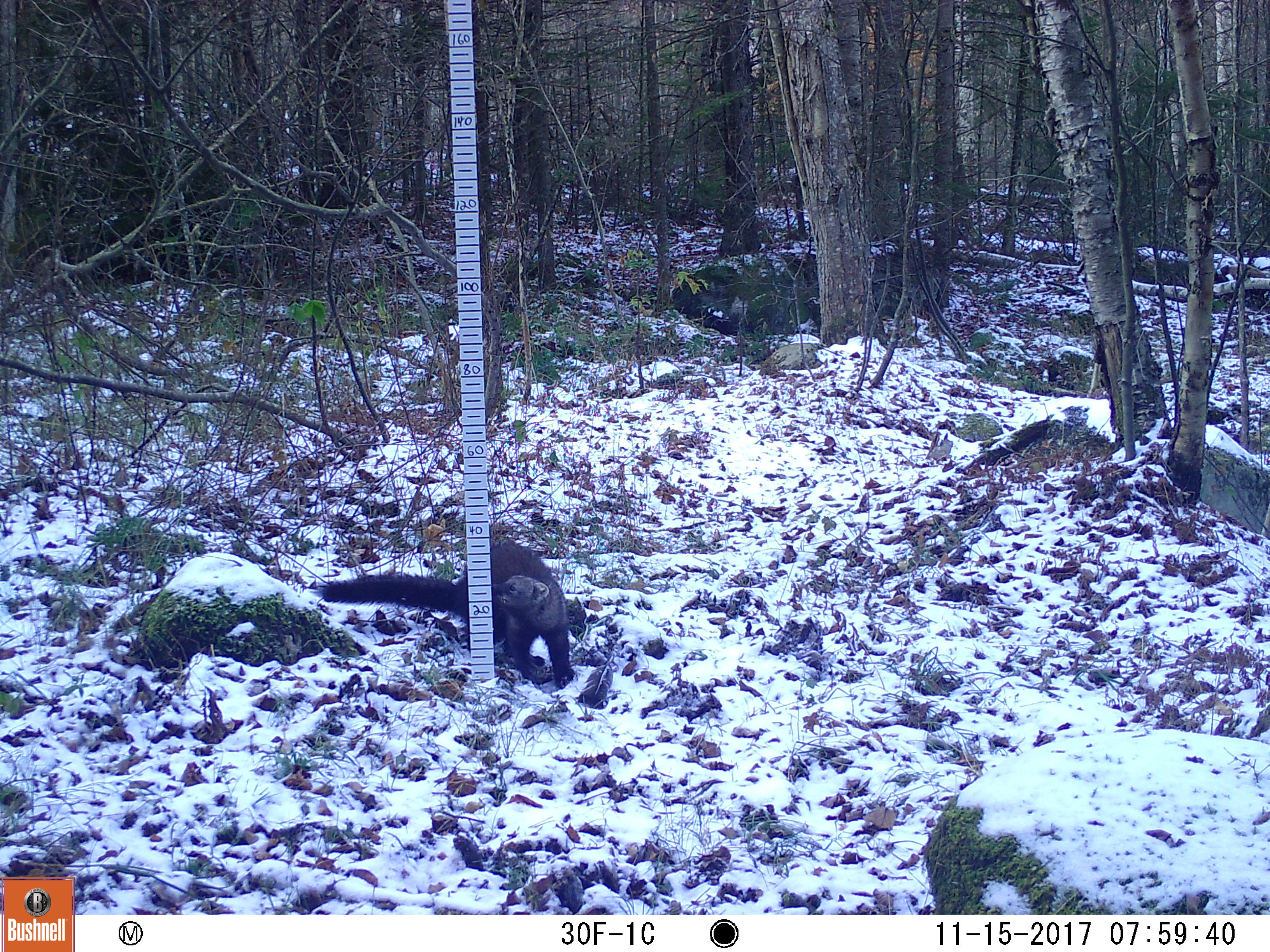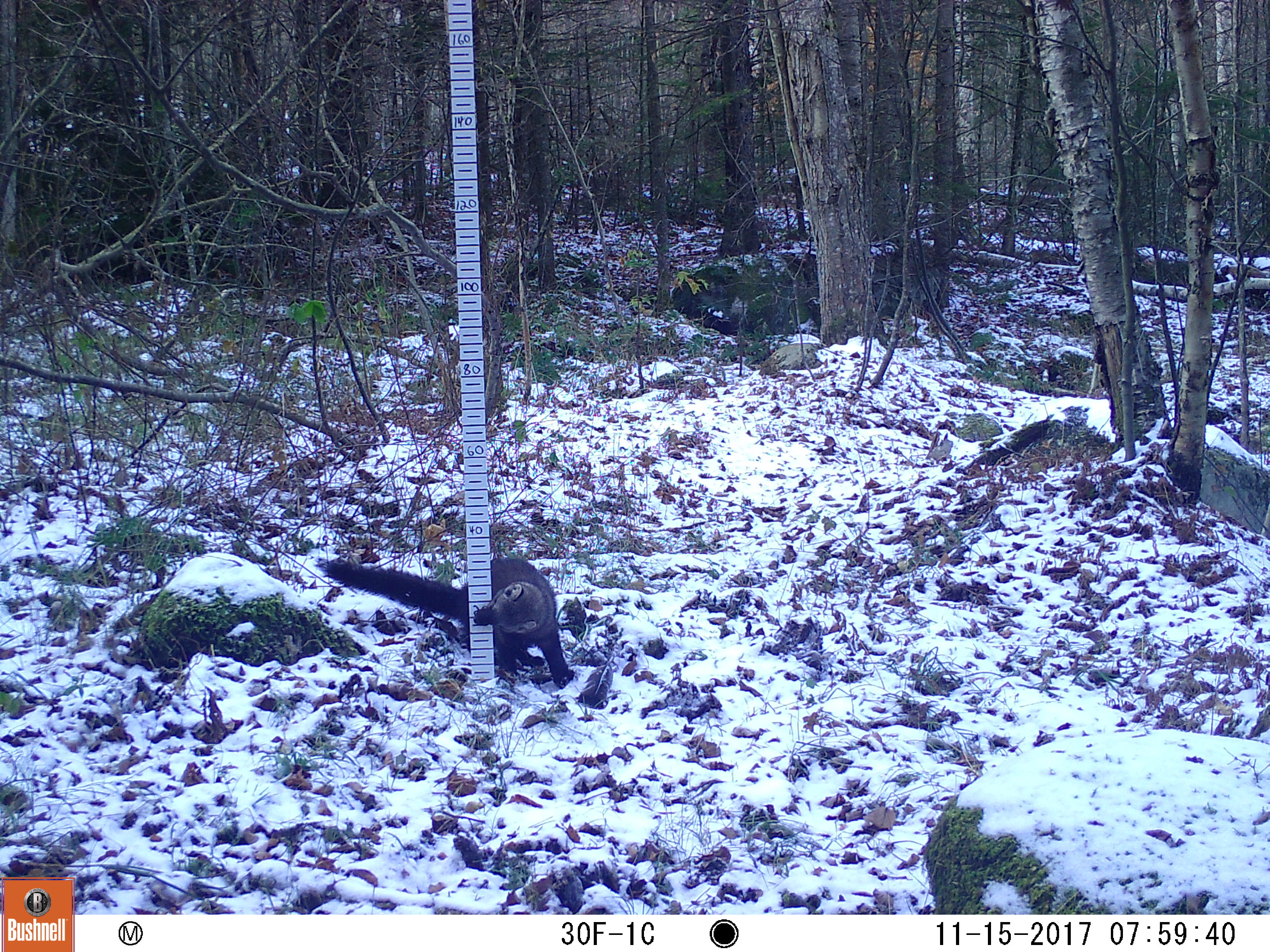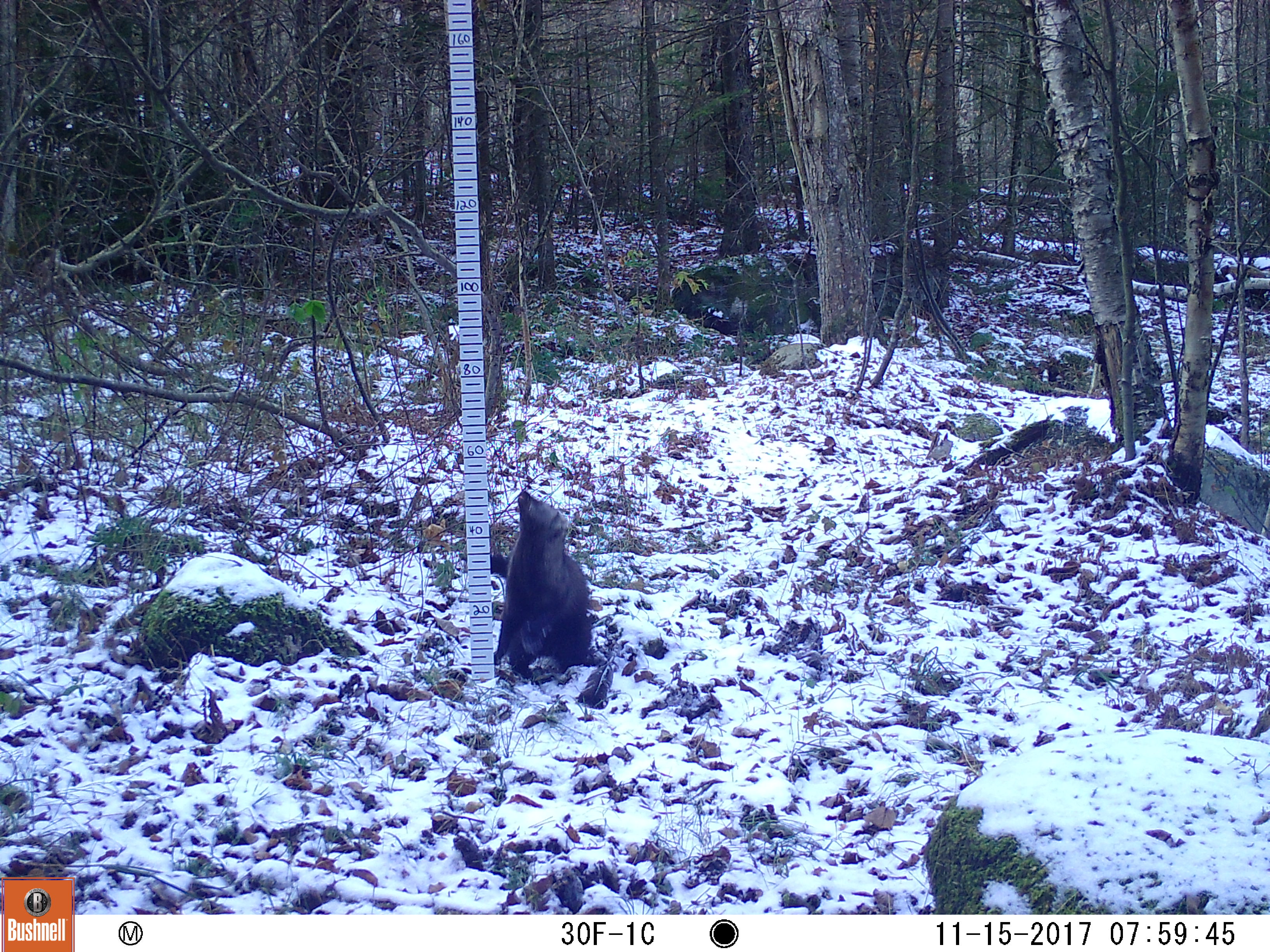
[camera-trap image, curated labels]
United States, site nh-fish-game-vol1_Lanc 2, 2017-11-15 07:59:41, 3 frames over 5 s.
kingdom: Animalia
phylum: Chordata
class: Mammalia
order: Carnivora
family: Mustelidae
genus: Pekania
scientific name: Pekania pennanti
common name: fisher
Fisher (Pekania pennanti).